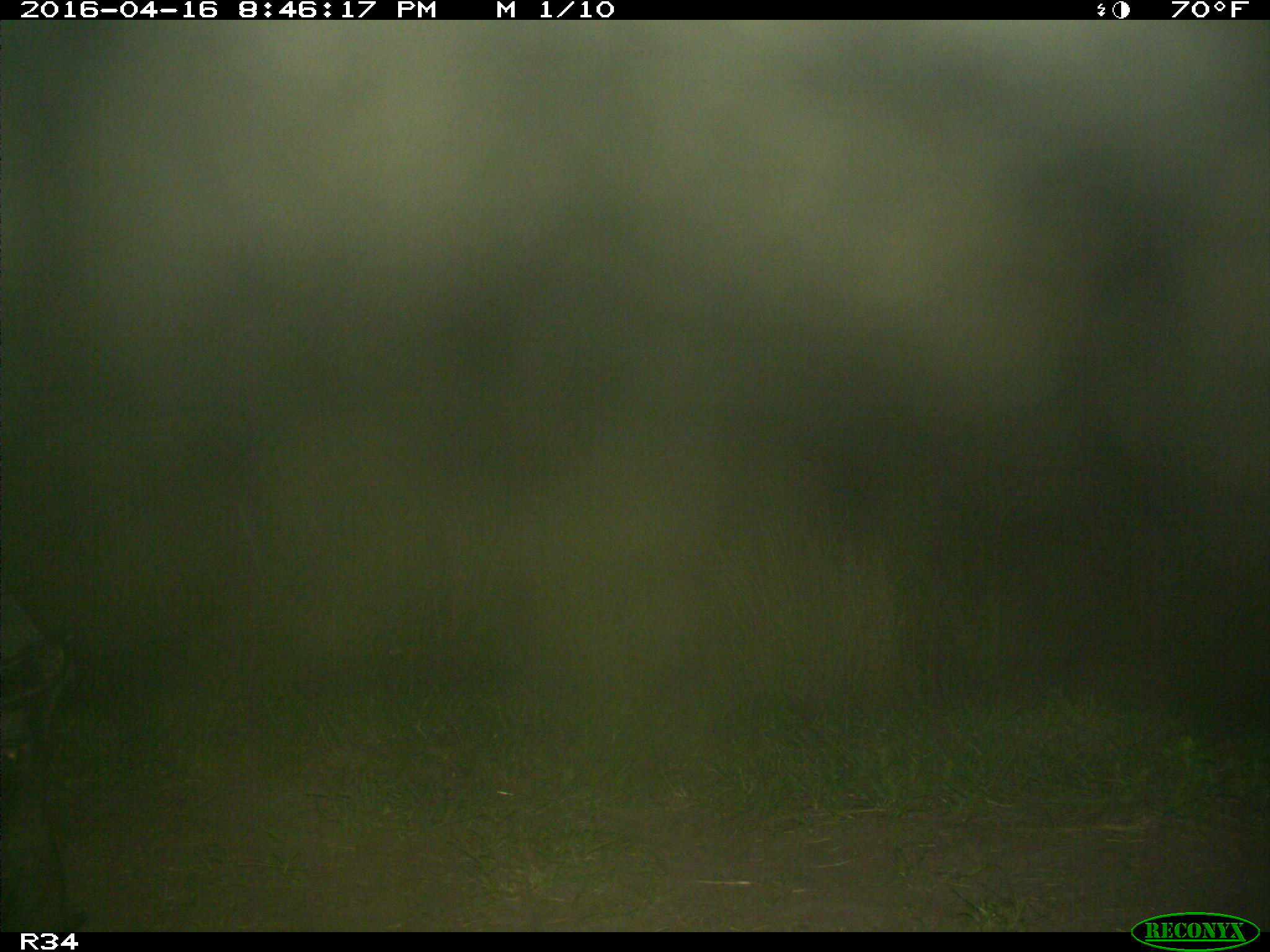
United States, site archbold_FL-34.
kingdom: Animalia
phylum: Chordata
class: Mammalia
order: Artiodactyla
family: Suidae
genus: Sus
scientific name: Sus scrofa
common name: wild boar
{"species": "Sus scrofa (wild boar)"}